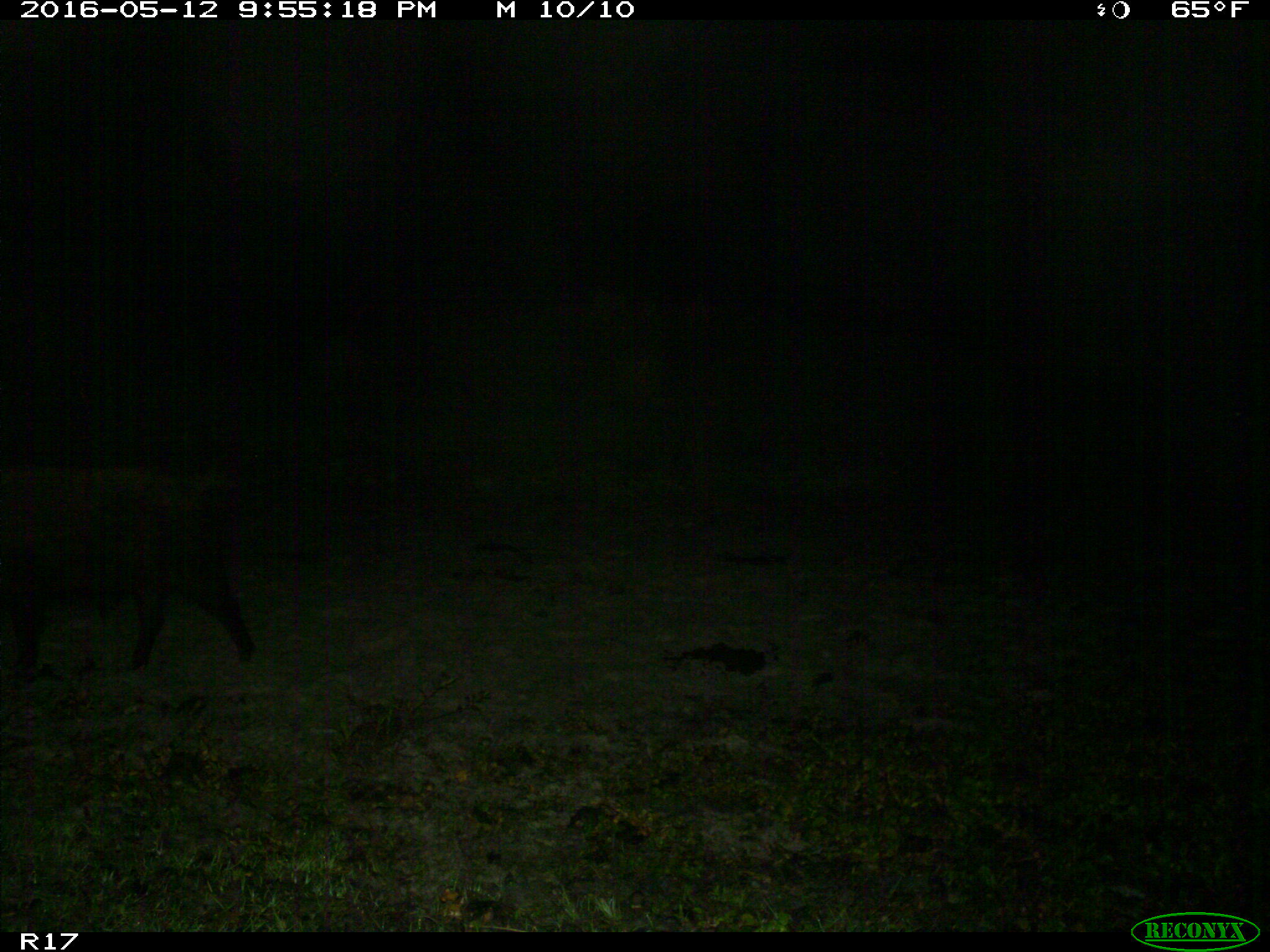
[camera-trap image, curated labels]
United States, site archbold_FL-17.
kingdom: Animalia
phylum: Chordata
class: Mammalia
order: Artiodactyla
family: Suidae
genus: Sus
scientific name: Sus scrofa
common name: wild boar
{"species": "Sus scrofa (wild boar)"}